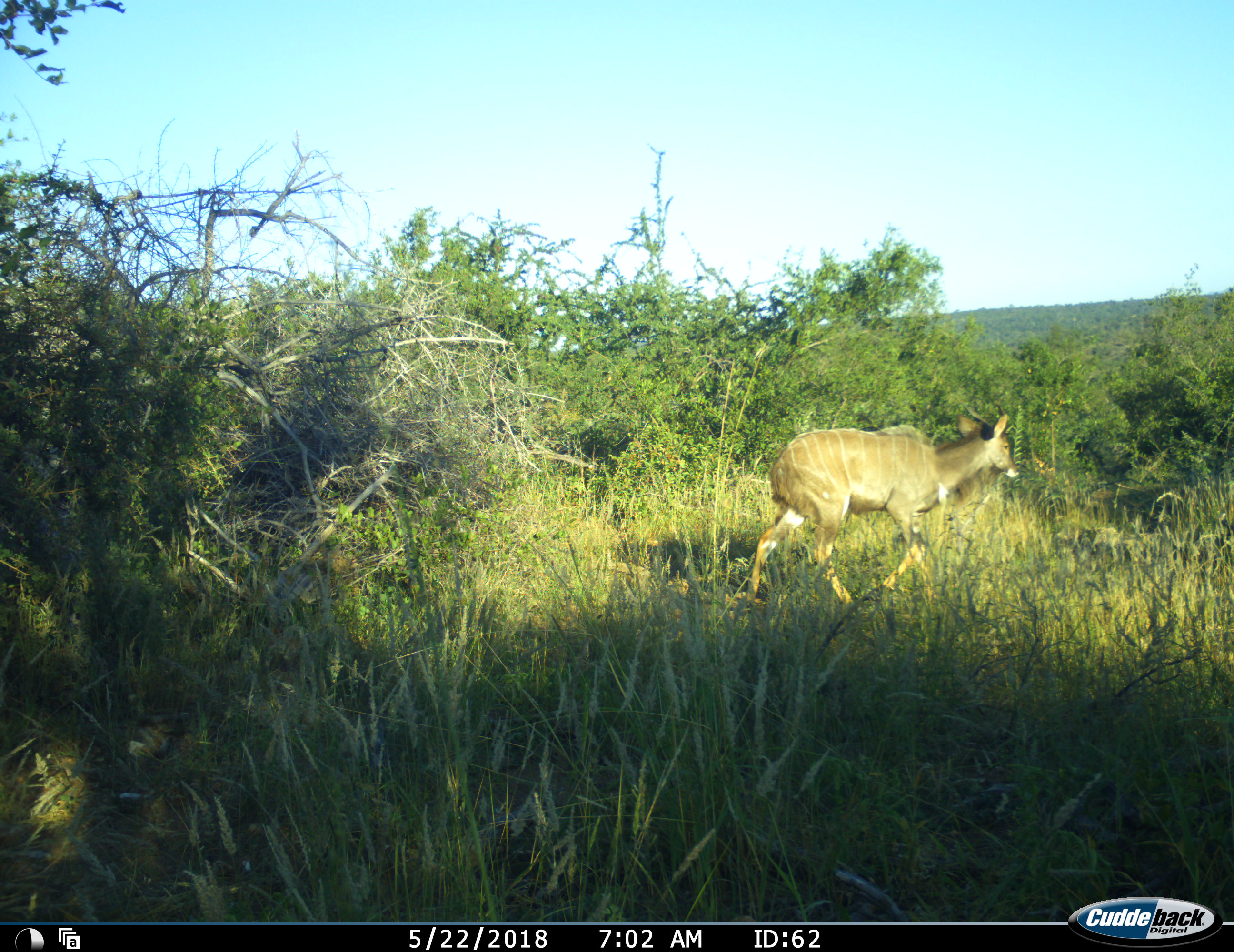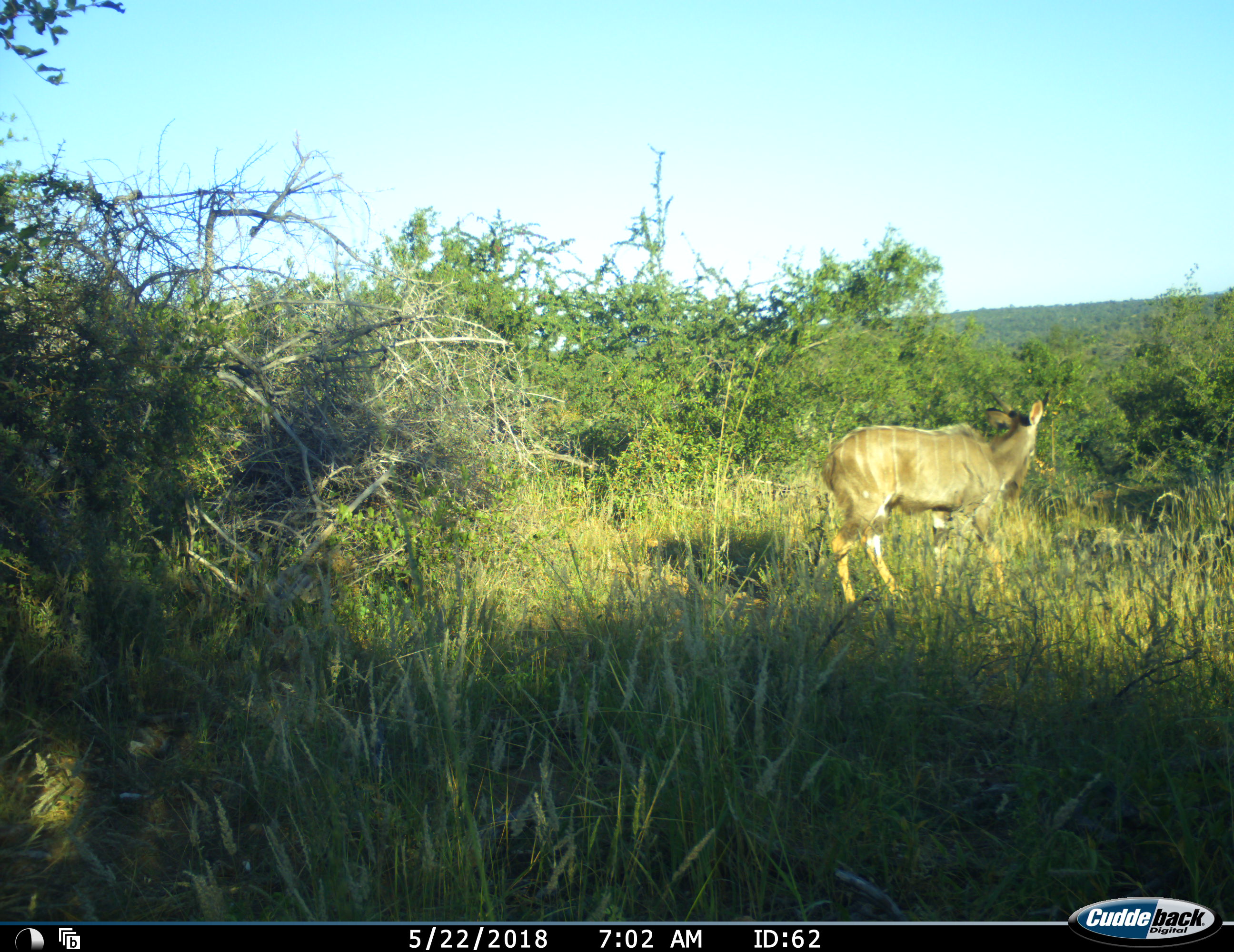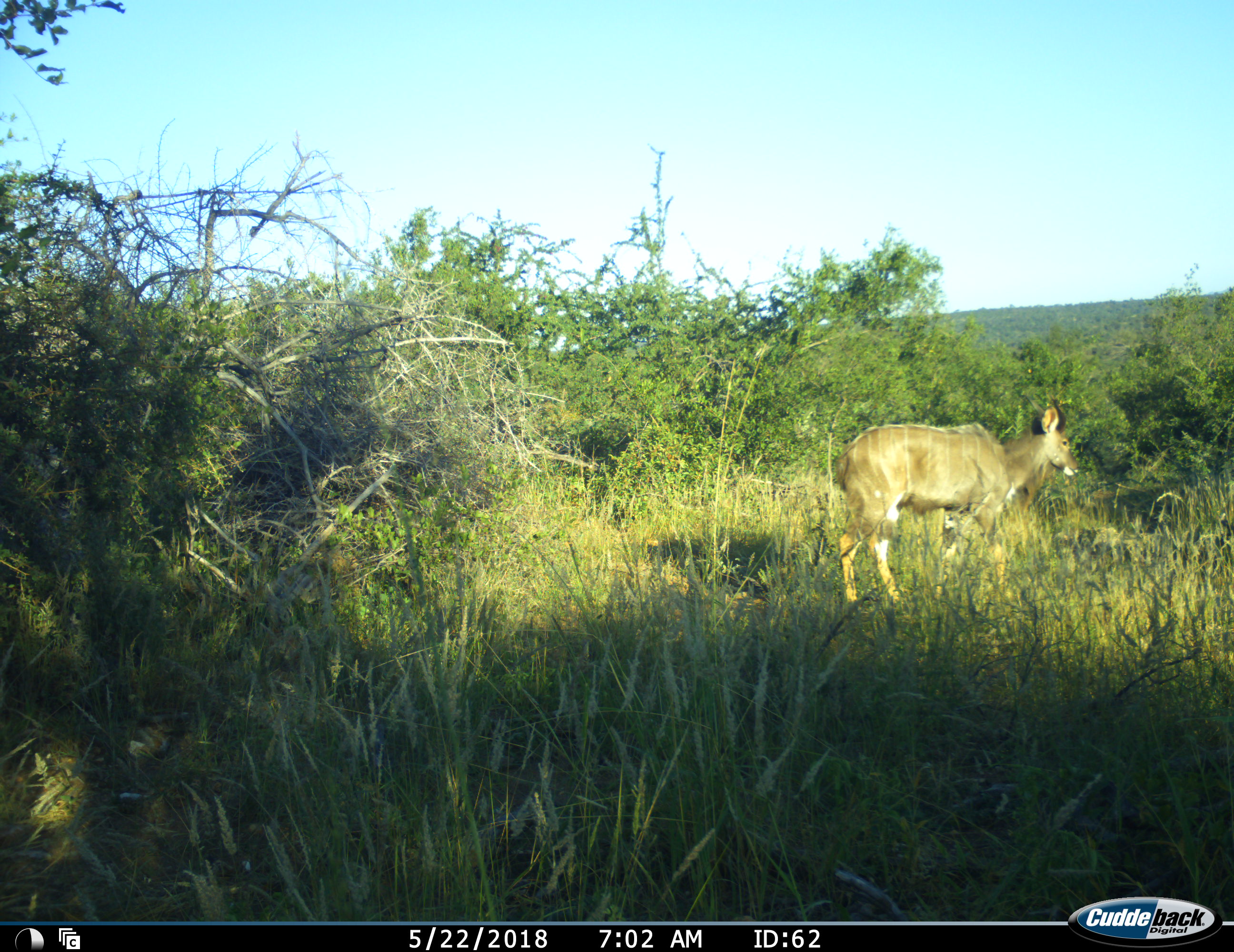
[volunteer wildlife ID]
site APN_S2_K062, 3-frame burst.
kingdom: Animalia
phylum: Chordata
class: Mammalia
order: Artiodactyla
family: Bovidae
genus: Tragelaphus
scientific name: Tragelaphus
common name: kudu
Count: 1.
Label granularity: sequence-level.